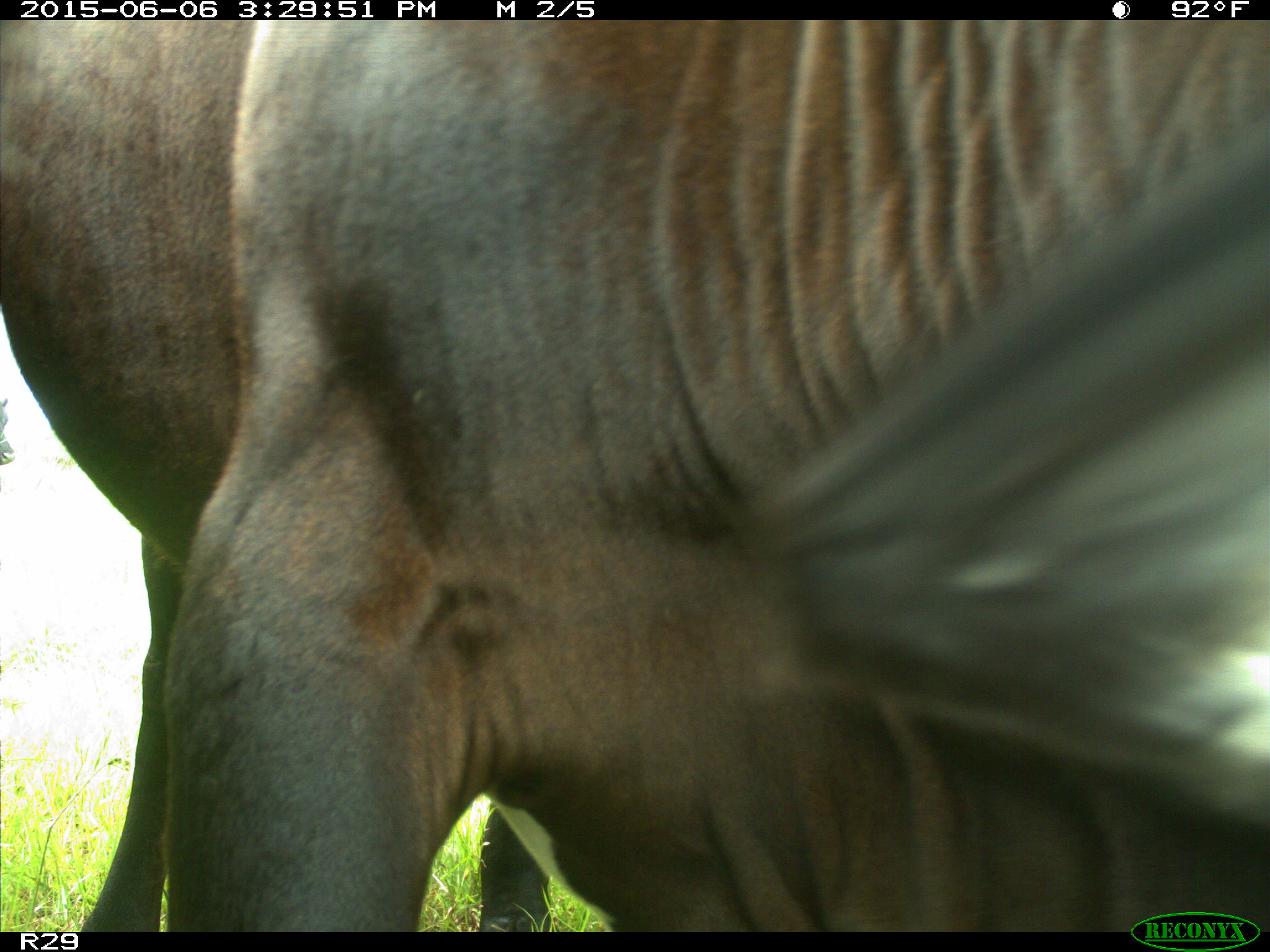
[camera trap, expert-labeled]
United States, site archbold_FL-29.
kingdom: Animalia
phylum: Chordata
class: Mammalia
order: Artiodactyla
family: Bovidae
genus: Bos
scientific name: Bos taurus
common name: domestic cow